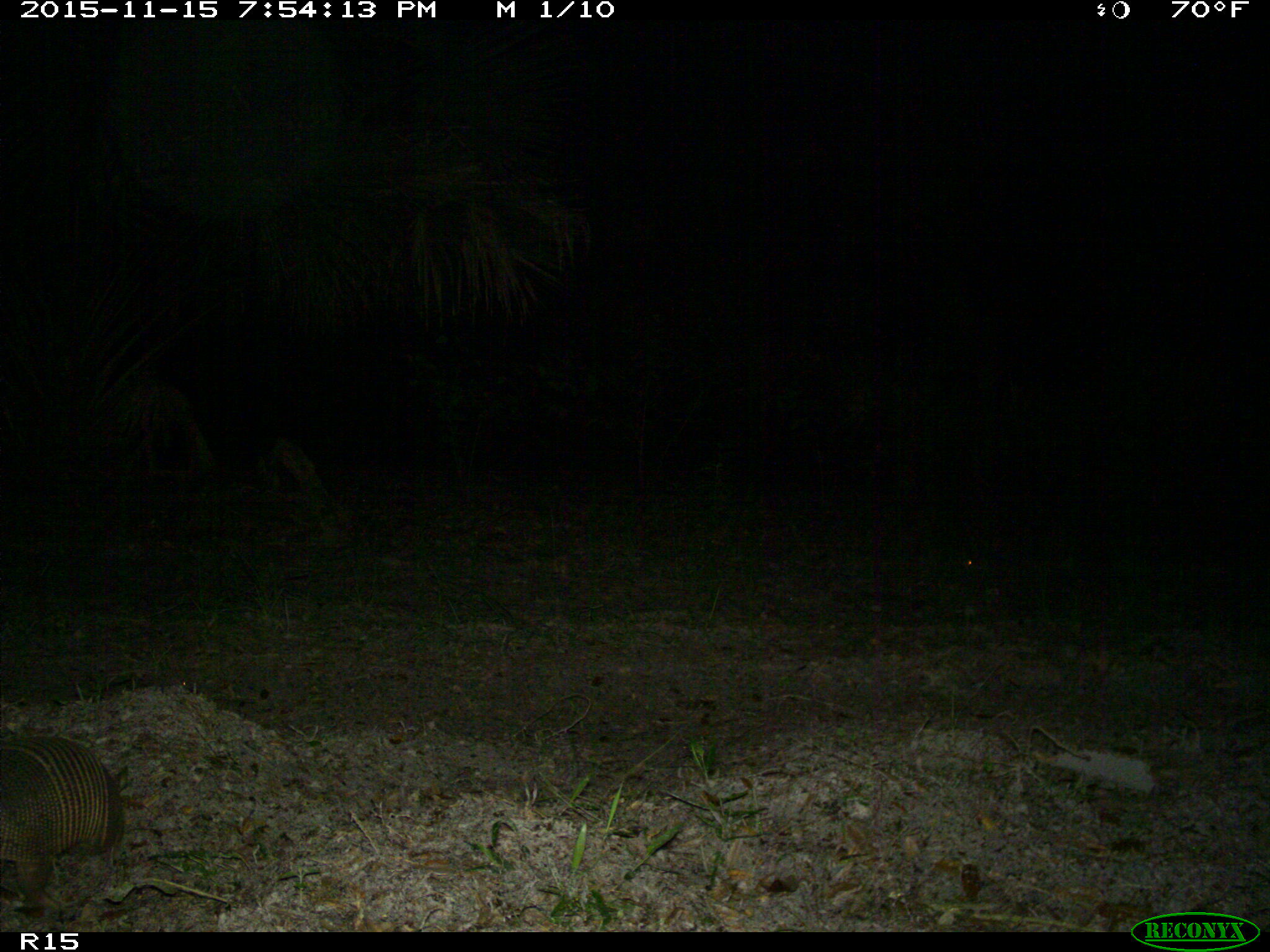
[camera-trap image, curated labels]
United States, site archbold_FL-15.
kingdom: Animalia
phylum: Chordata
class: Mammalia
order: Cingulata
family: Dasypodidae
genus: Dasypus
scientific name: Dasypus novemcinctus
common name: nine-banded armadillo